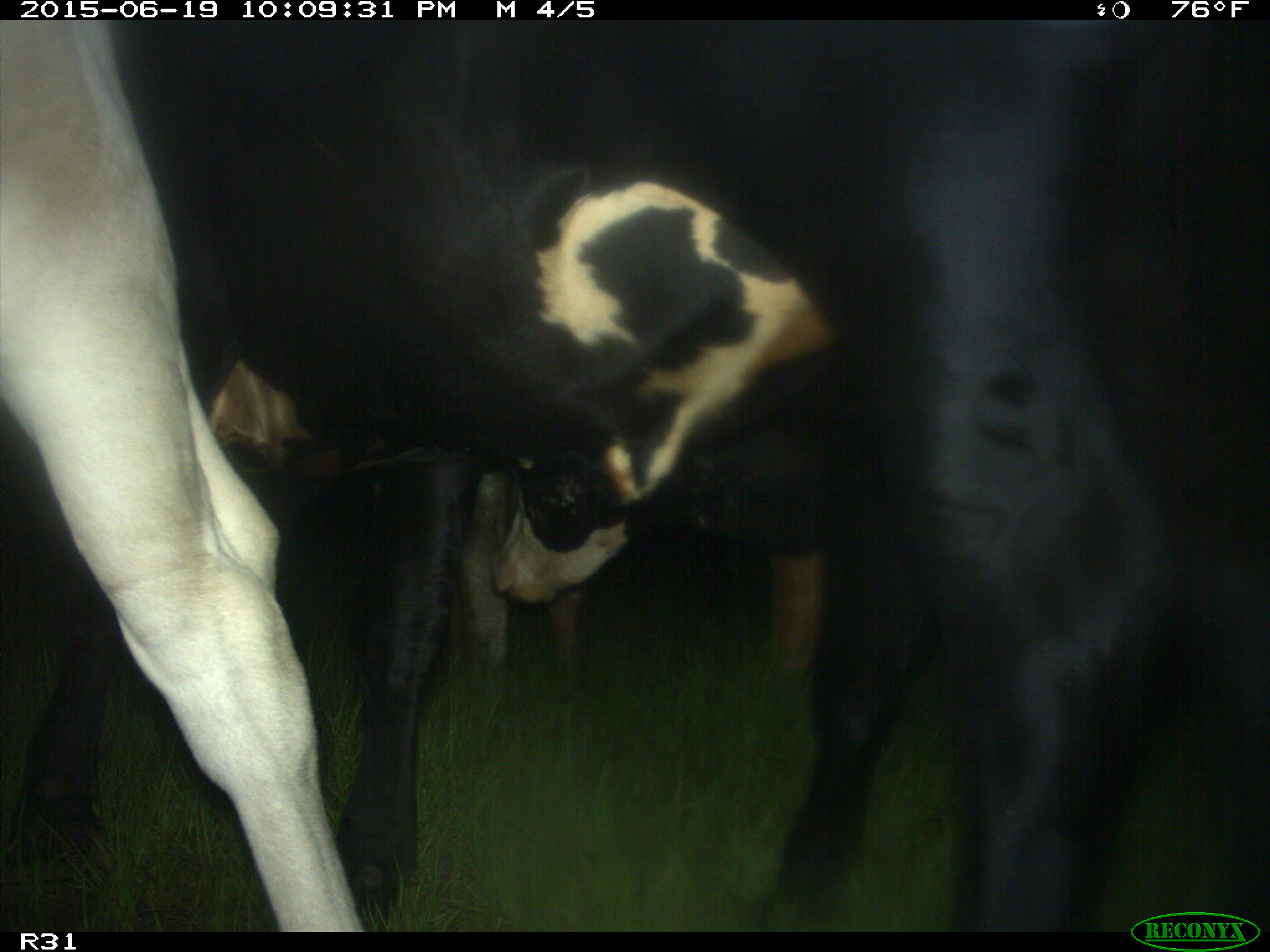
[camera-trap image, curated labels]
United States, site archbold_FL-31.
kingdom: Animalia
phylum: Chordata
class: Mammalia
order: Artiodactyla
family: Bovidae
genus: Bos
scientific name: Bos taurus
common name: domestic cow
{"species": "Bos taurus (domestic cow)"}